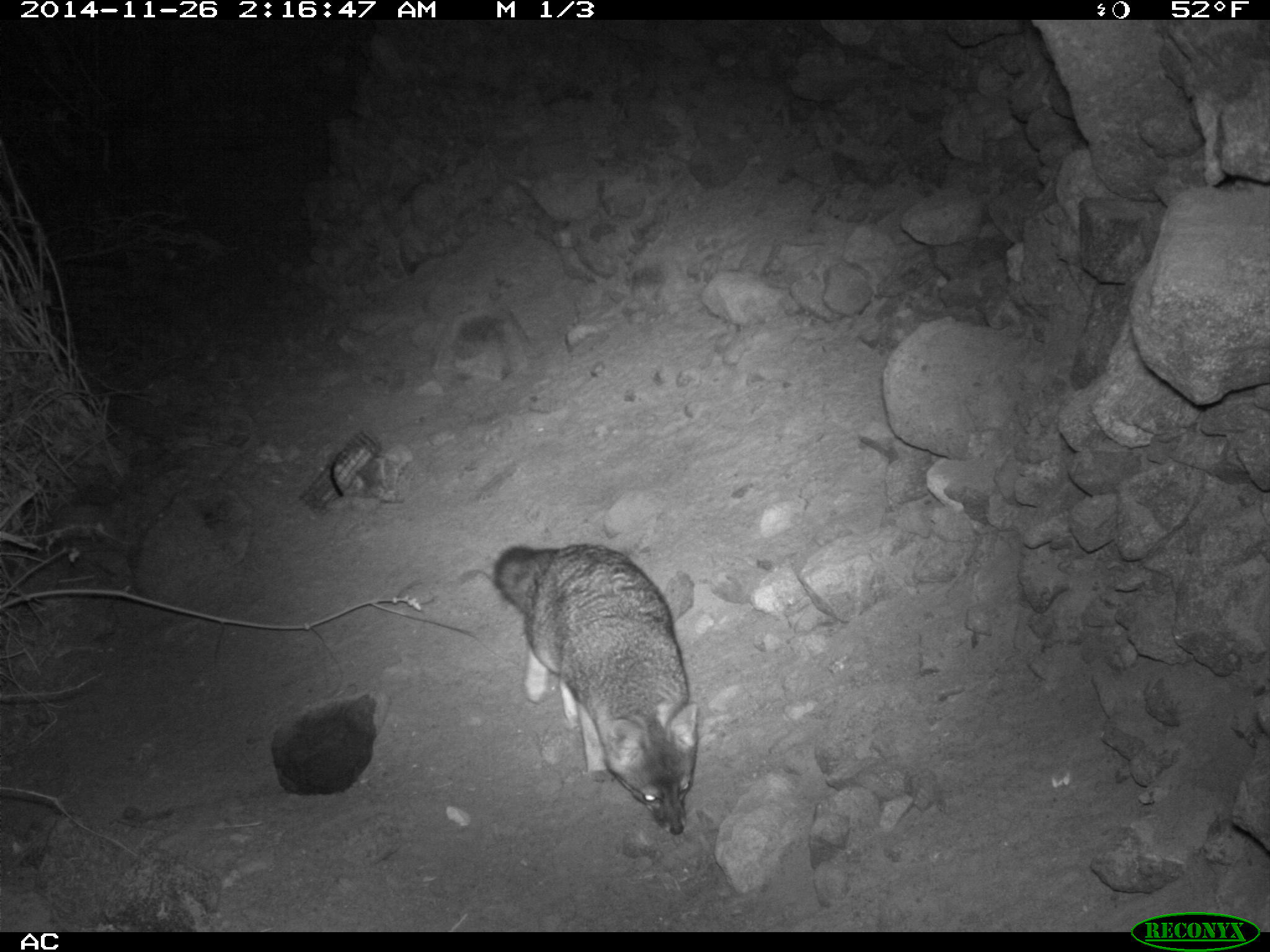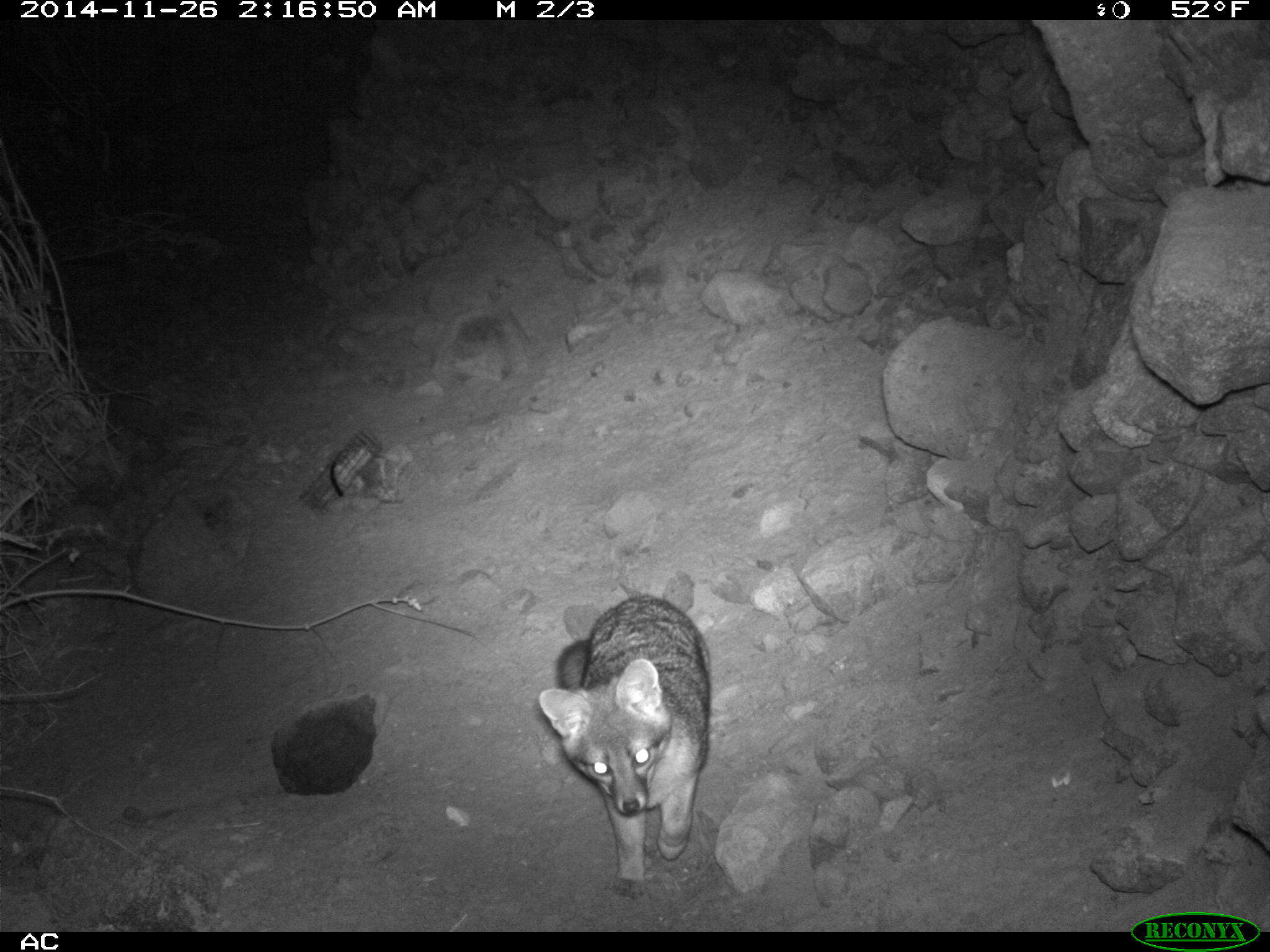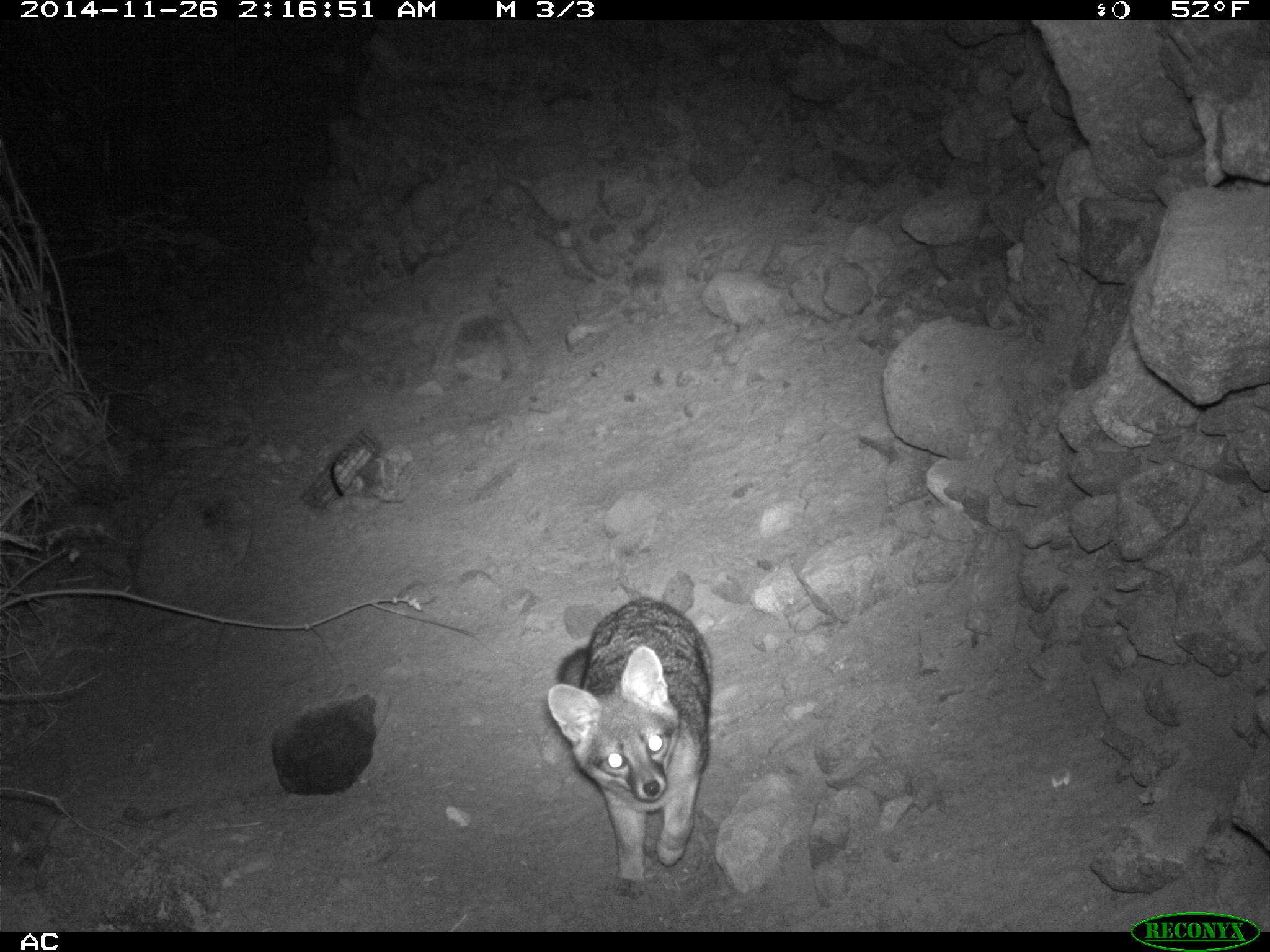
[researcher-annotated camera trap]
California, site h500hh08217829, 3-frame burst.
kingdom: Animalia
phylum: Chordata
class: Mammalia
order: Carnivora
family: Canidae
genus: Urocyon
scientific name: Urocyon littoralis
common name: island fox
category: fox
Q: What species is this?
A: Fox (island fox) (Urocyon littoralis).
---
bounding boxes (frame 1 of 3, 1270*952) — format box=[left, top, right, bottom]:
fox: box=[491, 540, 699, 836]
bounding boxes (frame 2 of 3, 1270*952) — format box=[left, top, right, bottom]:
fox: box=[538, 594, 711, 898]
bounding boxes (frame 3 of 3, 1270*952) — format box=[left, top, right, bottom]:
fox: box=[546, 596, 711, 897]